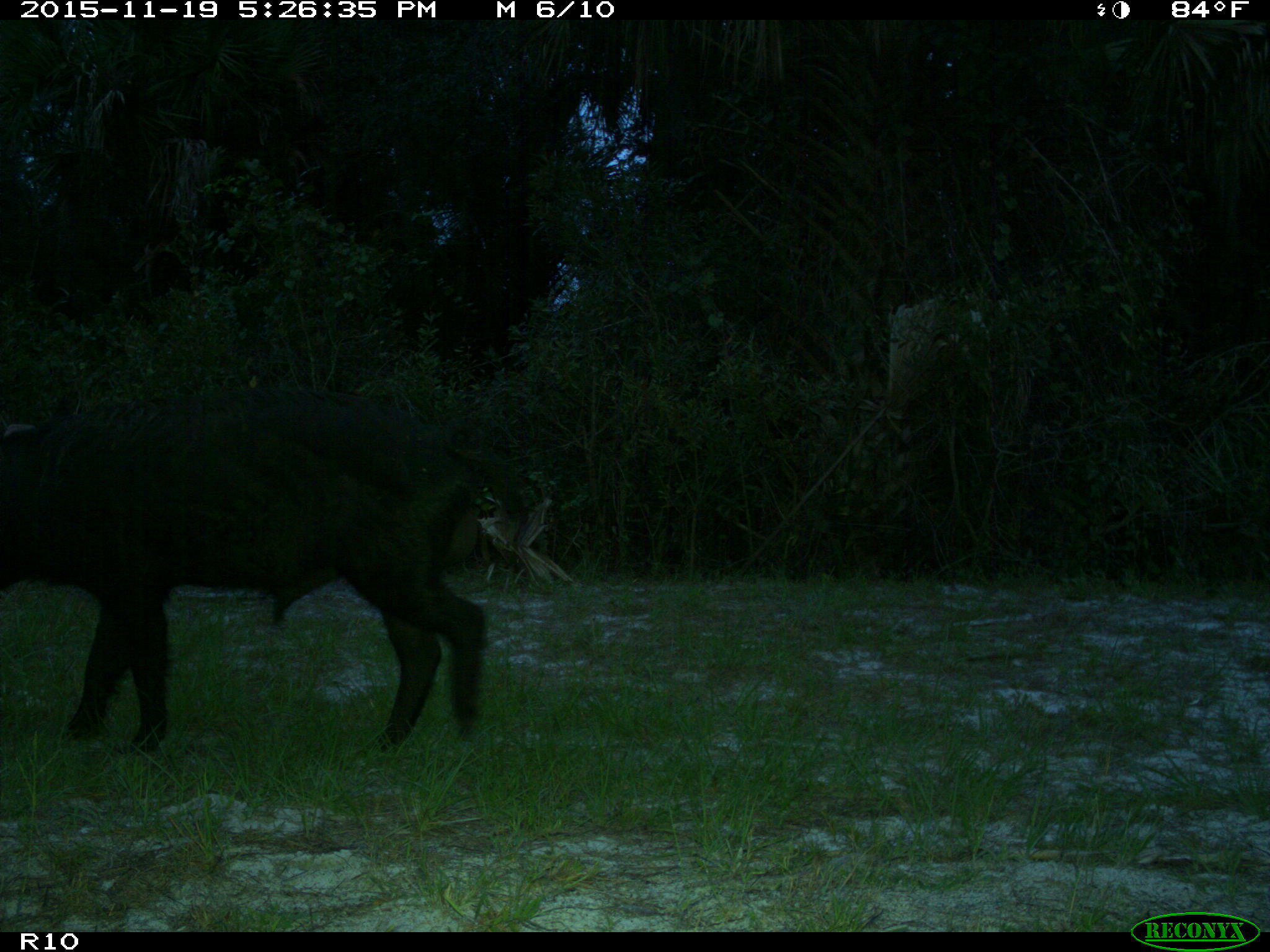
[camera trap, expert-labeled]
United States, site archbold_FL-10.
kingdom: Animalia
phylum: Chordata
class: Mammalia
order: Artiodactyla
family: Suidae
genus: Sus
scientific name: Sus scrofa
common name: wild boar